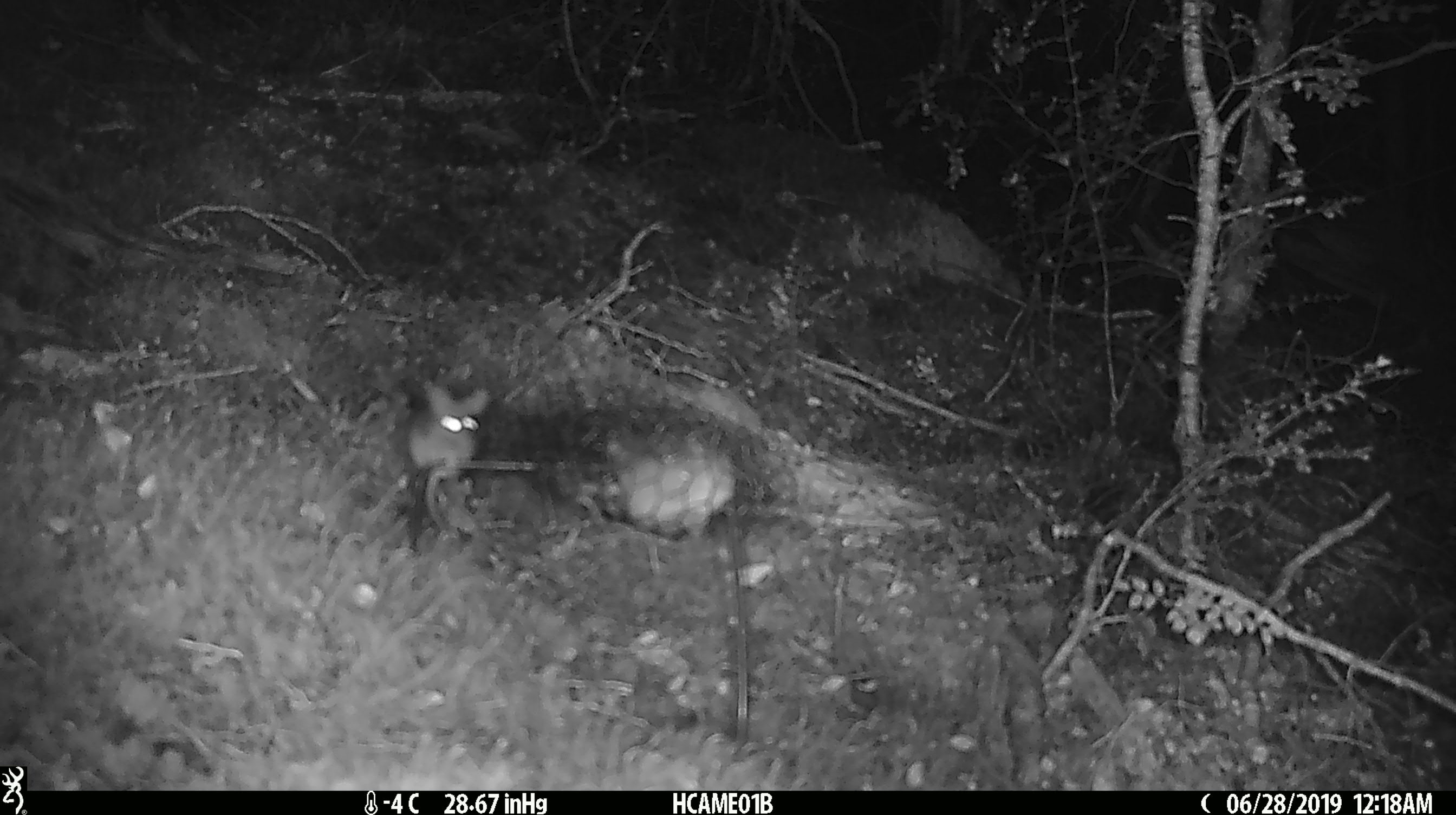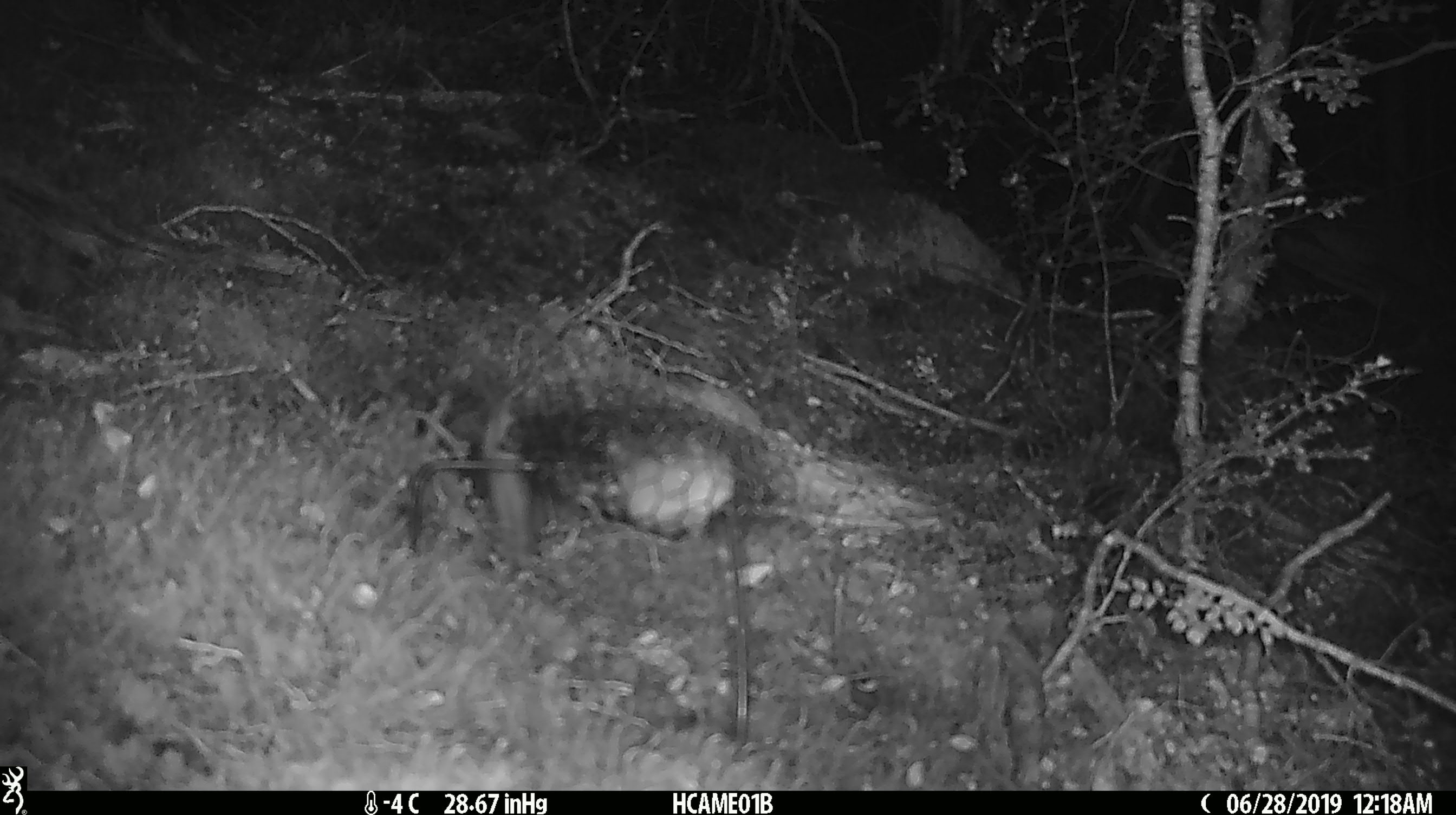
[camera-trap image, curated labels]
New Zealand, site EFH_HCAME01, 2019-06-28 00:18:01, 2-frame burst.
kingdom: Animalia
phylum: Chordata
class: Mammalia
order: Rodentia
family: Muridae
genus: Mus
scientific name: Mus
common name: mouse